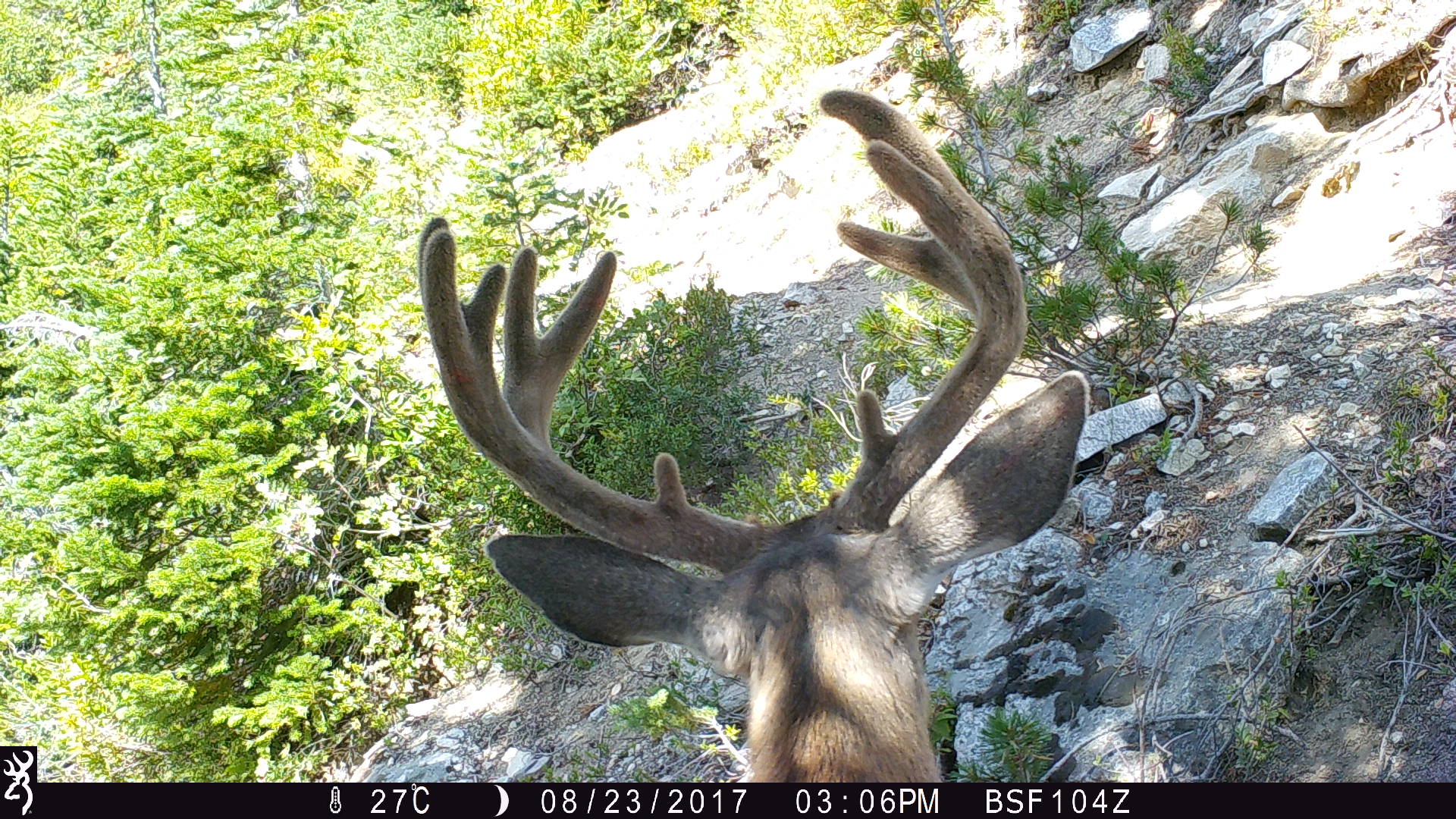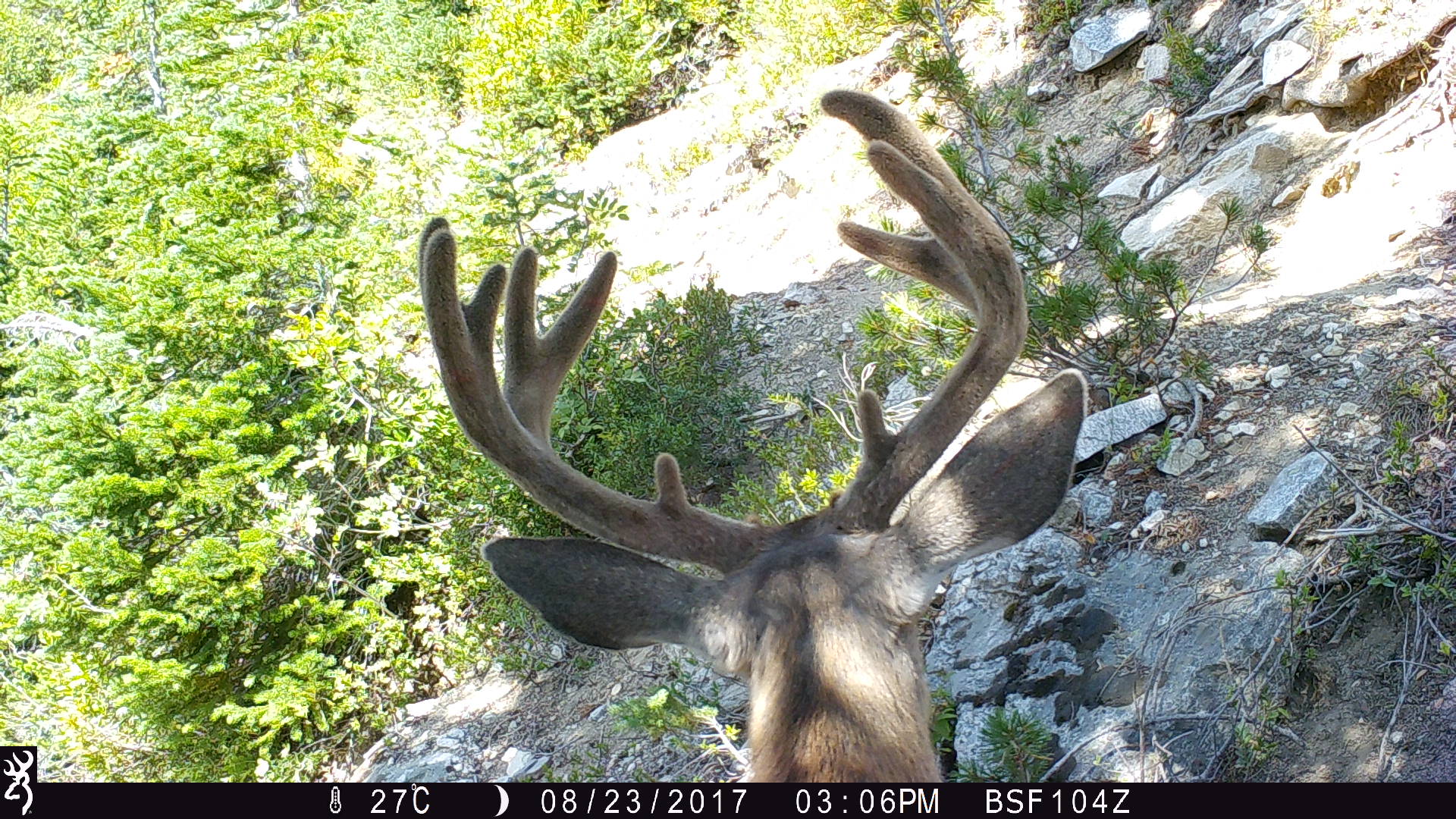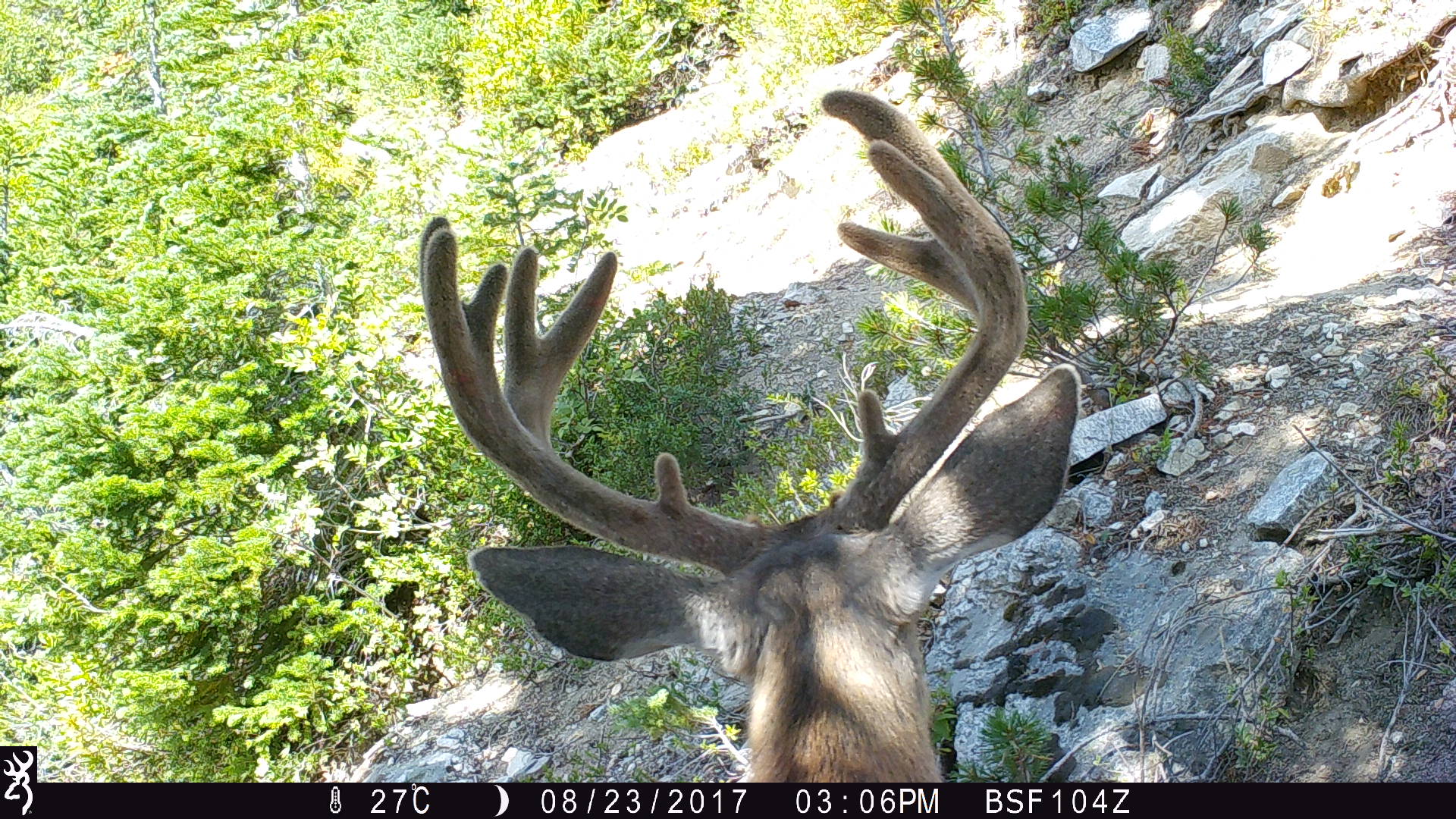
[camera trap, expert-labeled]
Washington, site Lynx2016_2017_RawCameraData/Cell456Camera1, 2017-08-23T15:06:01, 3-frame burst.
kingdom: Animalia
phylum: Chordata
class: Mammalia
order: Artiodactyla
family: Cervidae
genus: Odocoileus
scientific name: Odocoileus hemionus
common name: mule deer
Odocoileus hemionus (mule deer). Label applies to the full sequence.